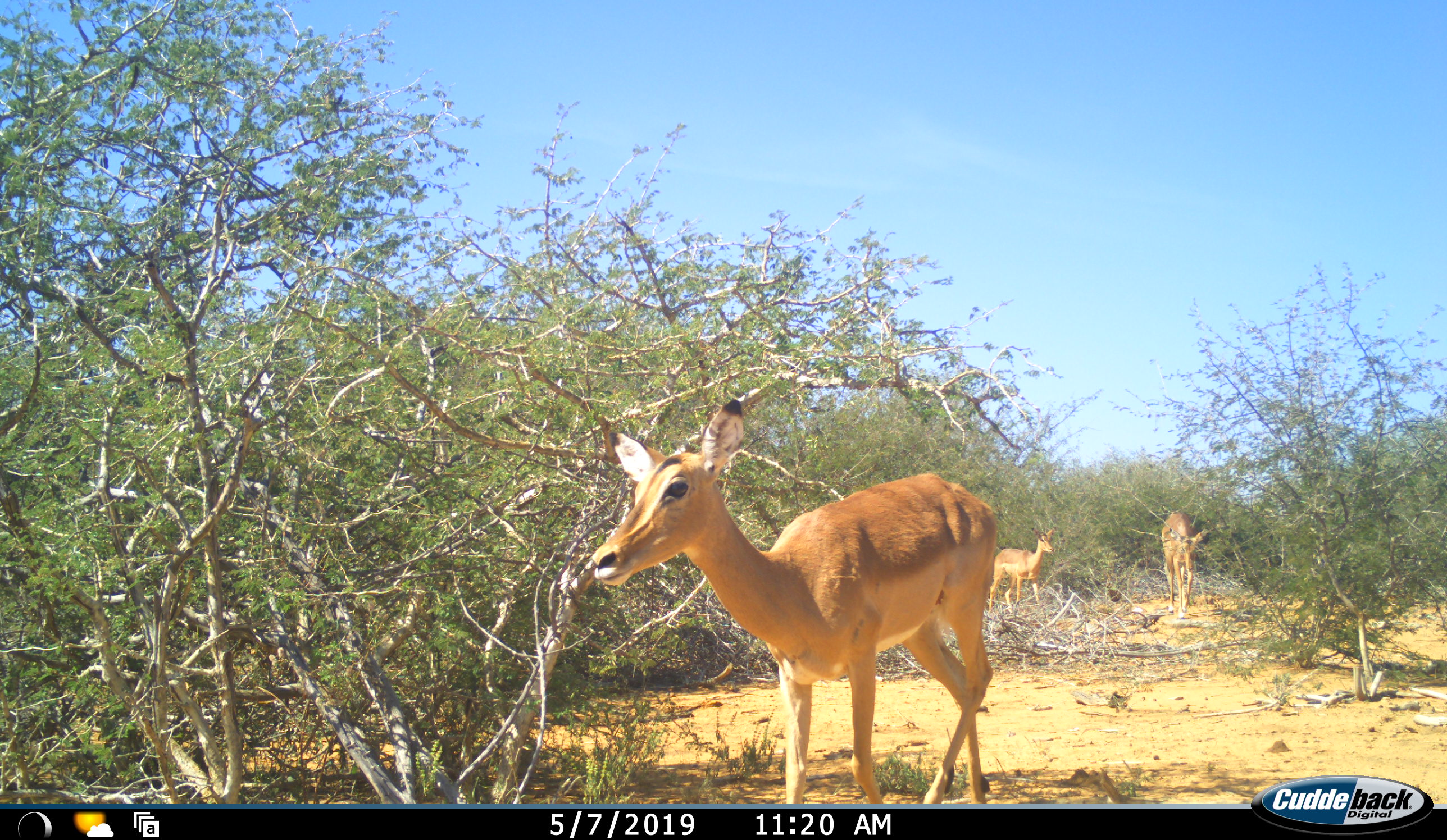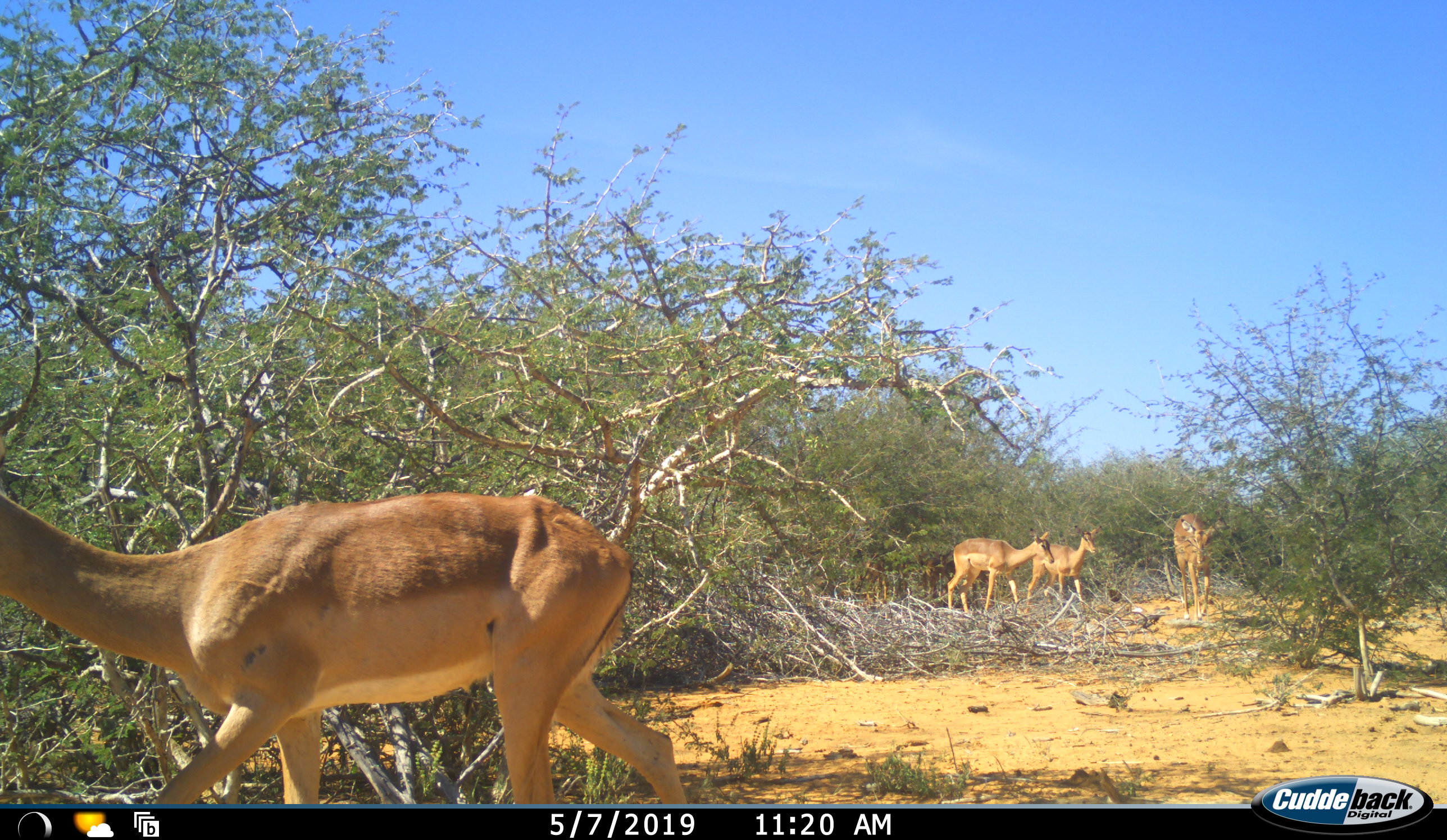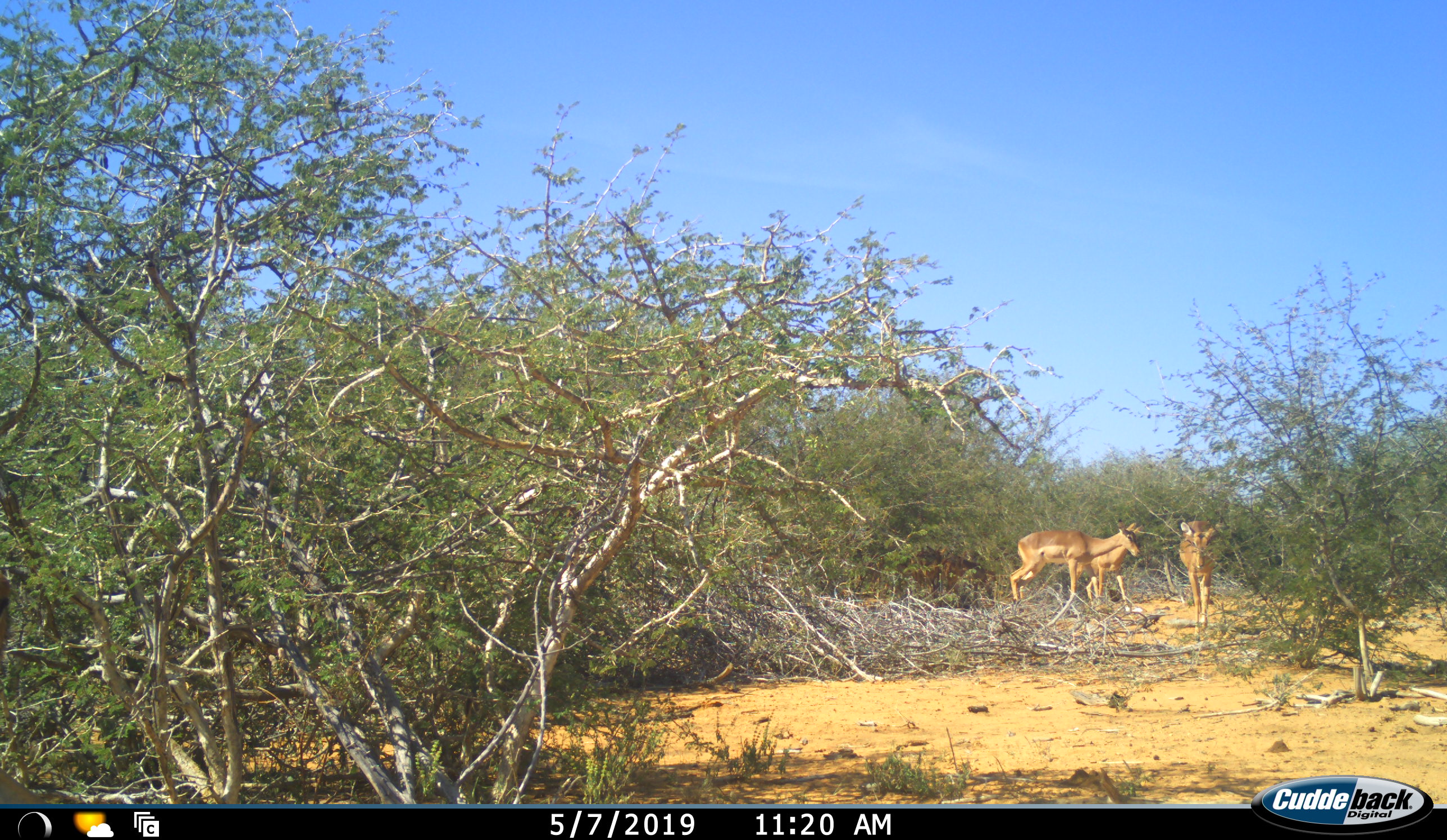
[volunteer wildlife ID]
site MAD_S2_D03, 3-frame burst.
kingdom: Animalia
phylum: Chordata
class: Mammalia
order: Artiodactyla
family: Bovidae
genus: Aepyceros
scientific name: Aepyceros melampus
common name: impala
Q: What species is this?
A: Impala (Aepyceros melampus).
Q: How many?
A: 4.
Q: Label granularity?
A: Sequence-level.